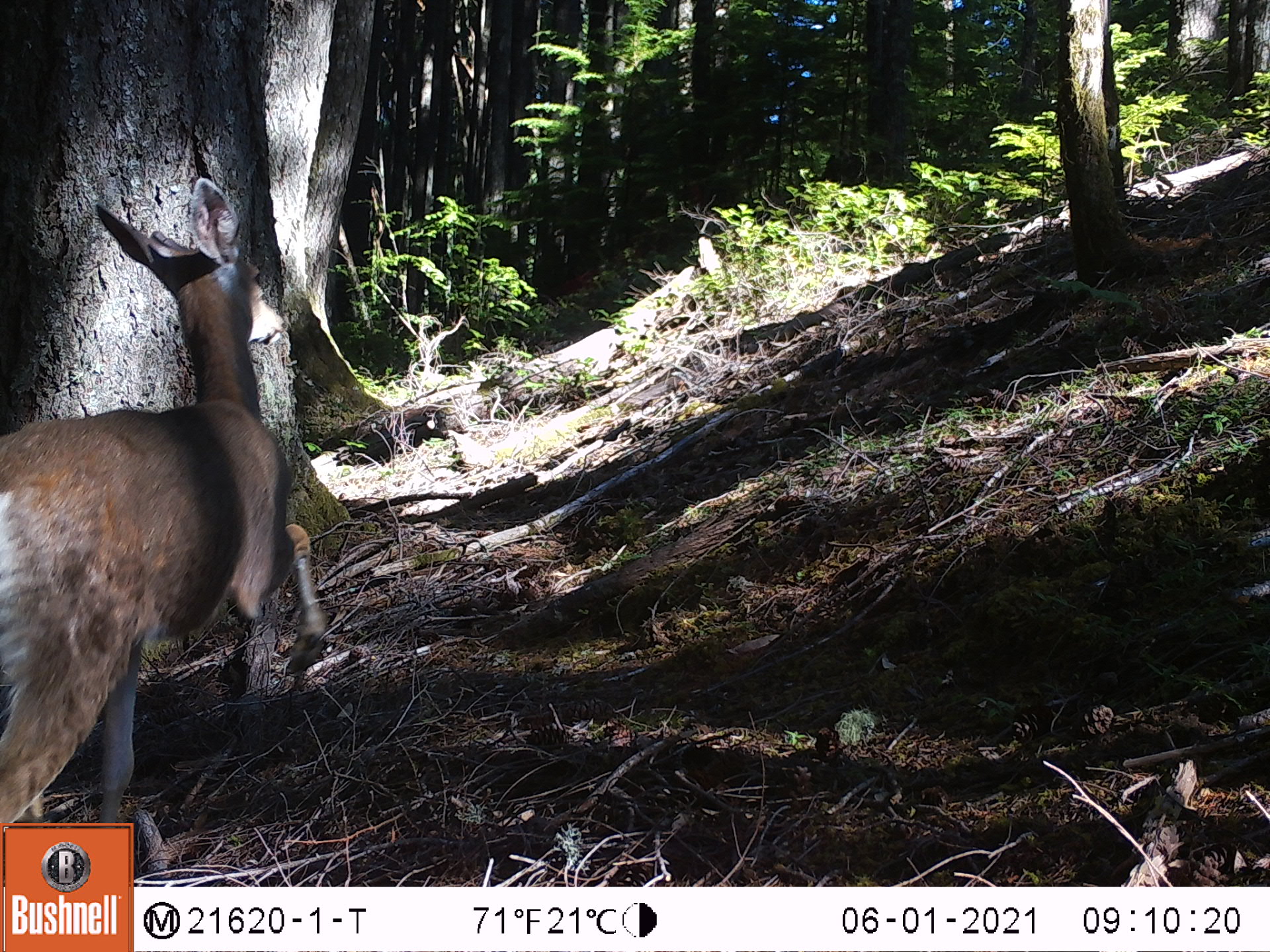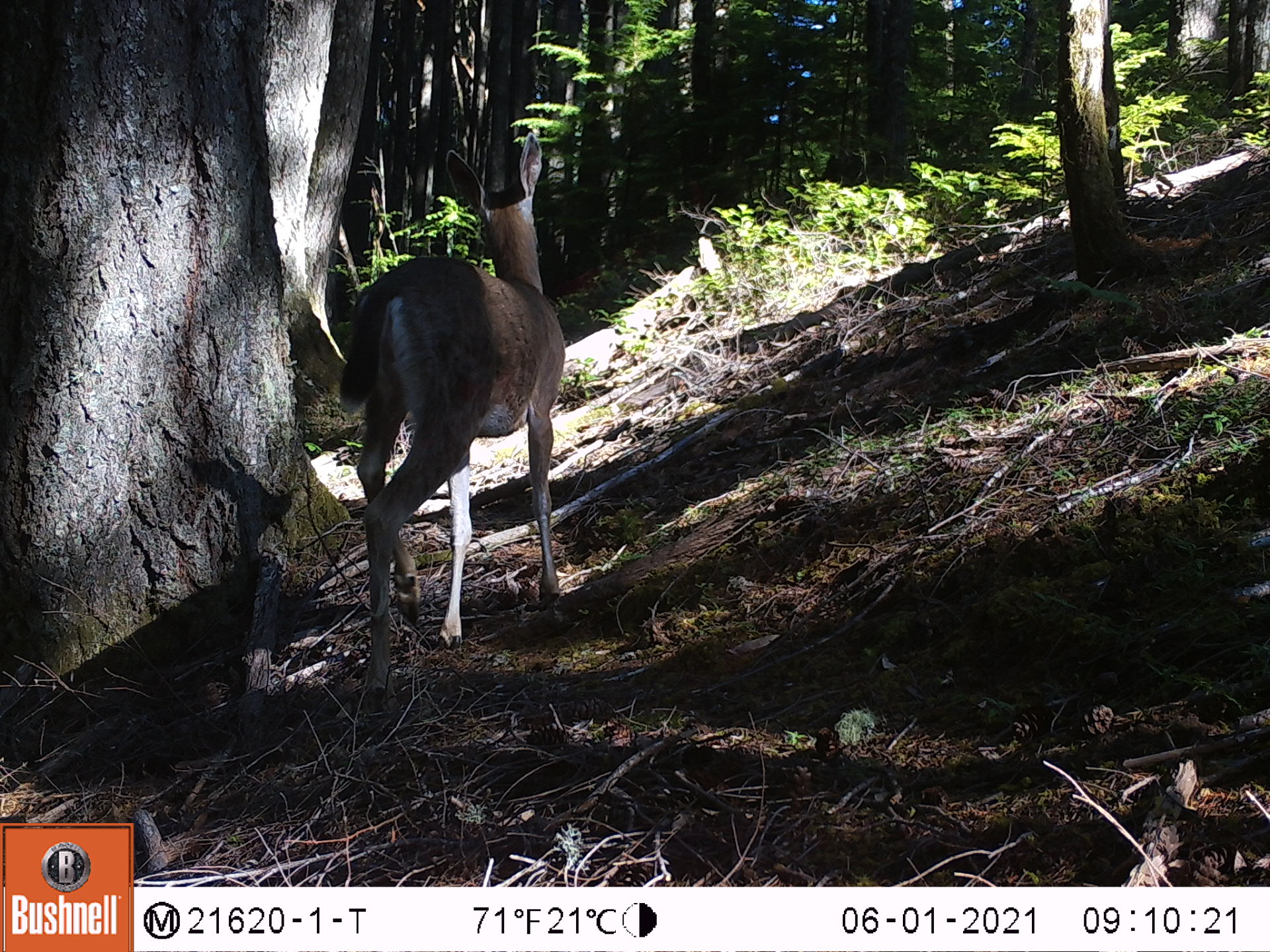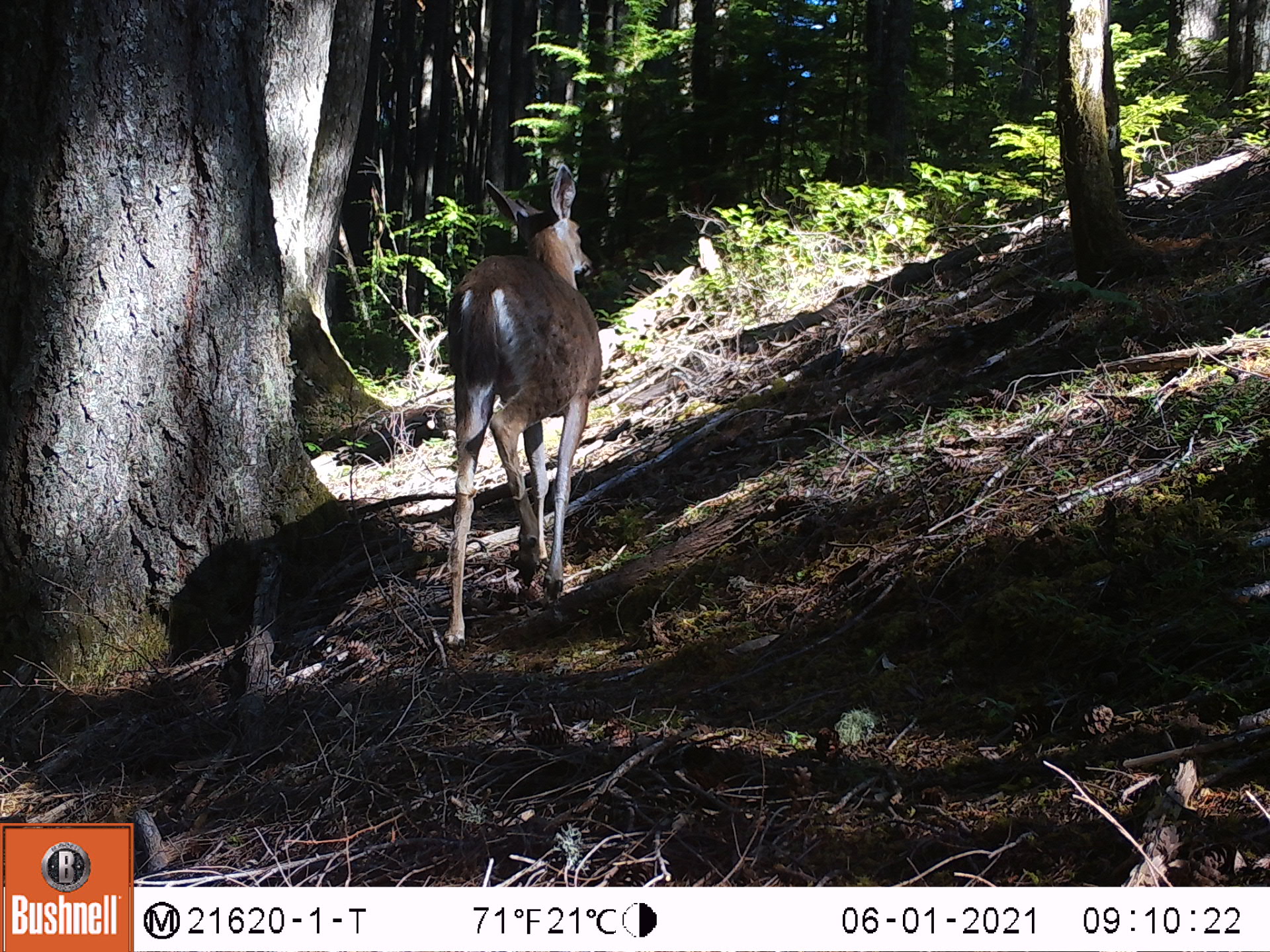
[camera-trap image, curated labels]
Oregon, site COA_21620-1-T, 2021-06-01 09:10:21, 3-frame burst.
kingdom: Animalia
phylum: Chordata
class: Mammalia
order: Artiodactyla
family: Cervidae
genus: Odocoileus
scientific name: Odocoileus hemionus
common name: black-tailed deer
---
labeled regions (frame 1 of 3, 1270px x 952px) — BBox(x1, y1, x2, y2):
black-tailed deer: BBox(0, 170, 348, 819)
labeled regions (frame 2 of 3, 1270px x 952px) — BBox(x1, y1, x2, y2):
black-tailed deer: BBox(287, 114, 568, 743)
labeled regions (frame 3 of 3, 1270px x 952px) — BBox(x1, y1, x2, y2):
black-tailed deer: BBox(416, 150, 614, 669)